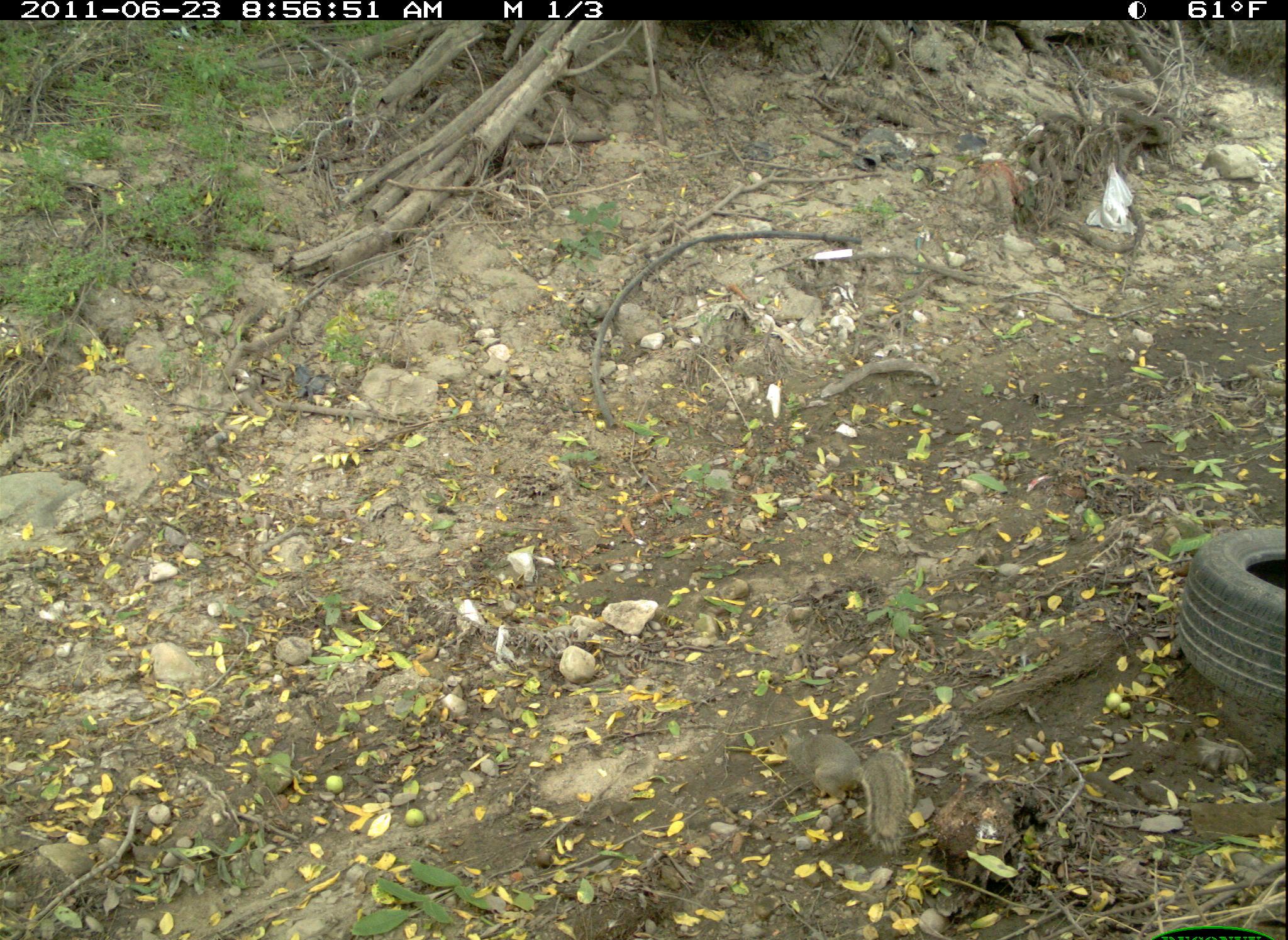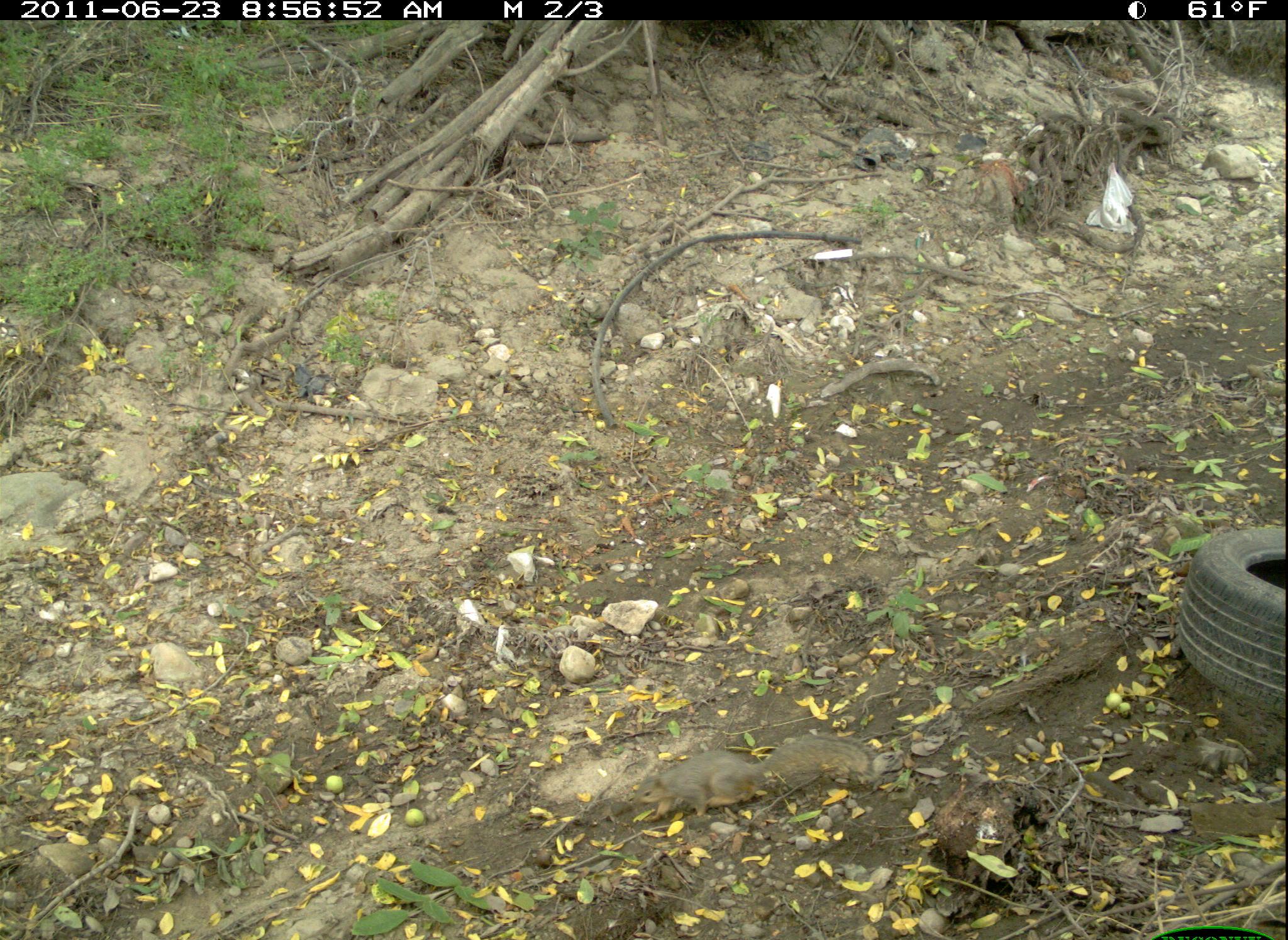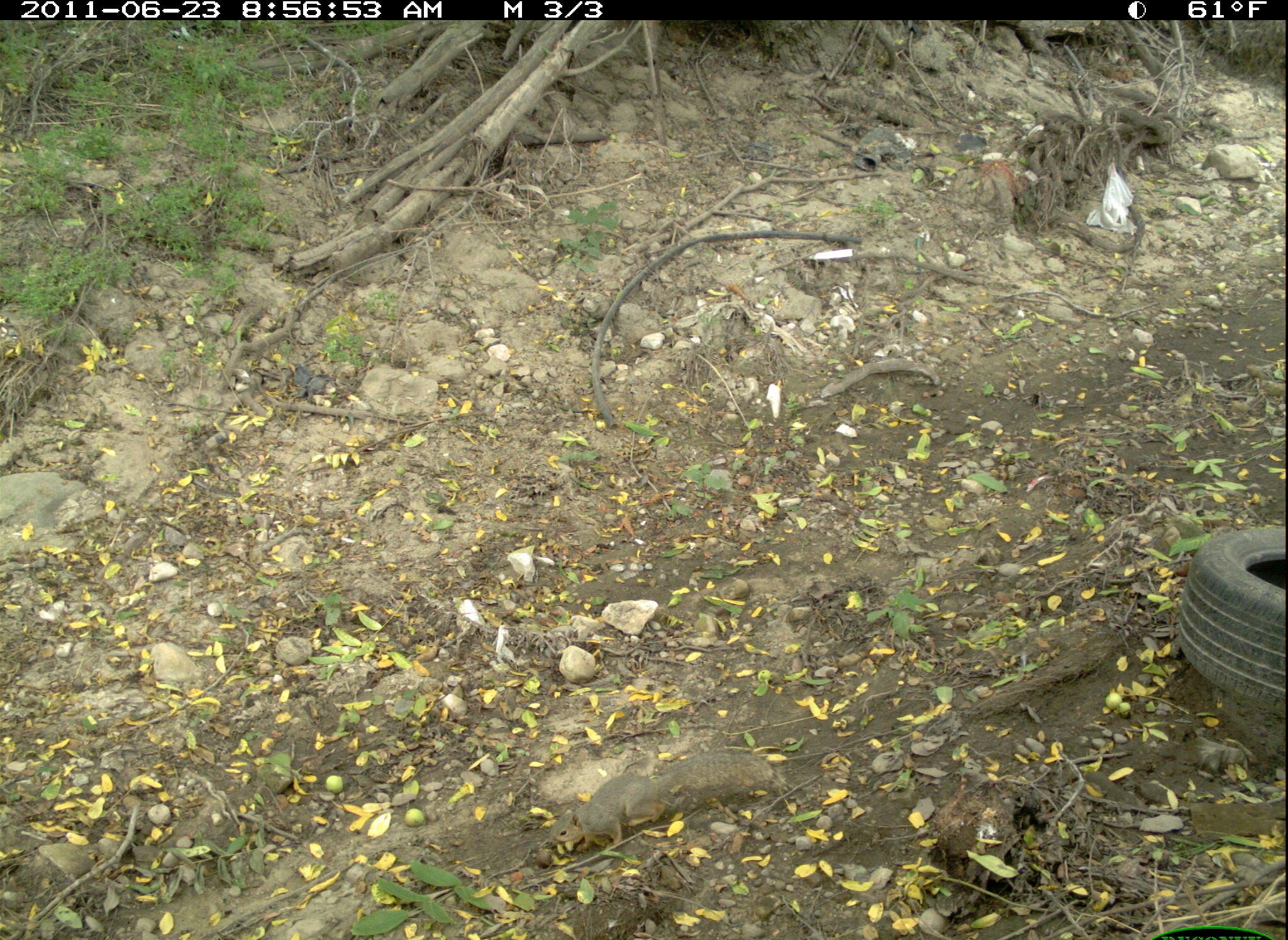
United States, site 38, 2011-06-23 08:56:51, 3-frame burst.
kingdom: Animalia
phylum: Chordata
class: Mammalia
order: Rodentia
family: Sciuridae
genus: Sciurus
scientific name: Sciurus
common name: squirrel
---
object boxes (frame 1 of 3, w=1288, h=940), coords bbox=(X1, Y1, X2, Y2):
squirrel: bbox=(762, 720, 918, 860)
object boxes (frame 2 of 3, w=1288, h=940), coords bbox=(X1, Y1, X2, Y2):
squirrel: bbox=(620, 726, 943, 867)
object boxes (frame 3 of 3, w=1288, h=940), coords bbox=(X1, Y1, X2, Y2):
squirrel: bbox=(539, 745, 792, 861)